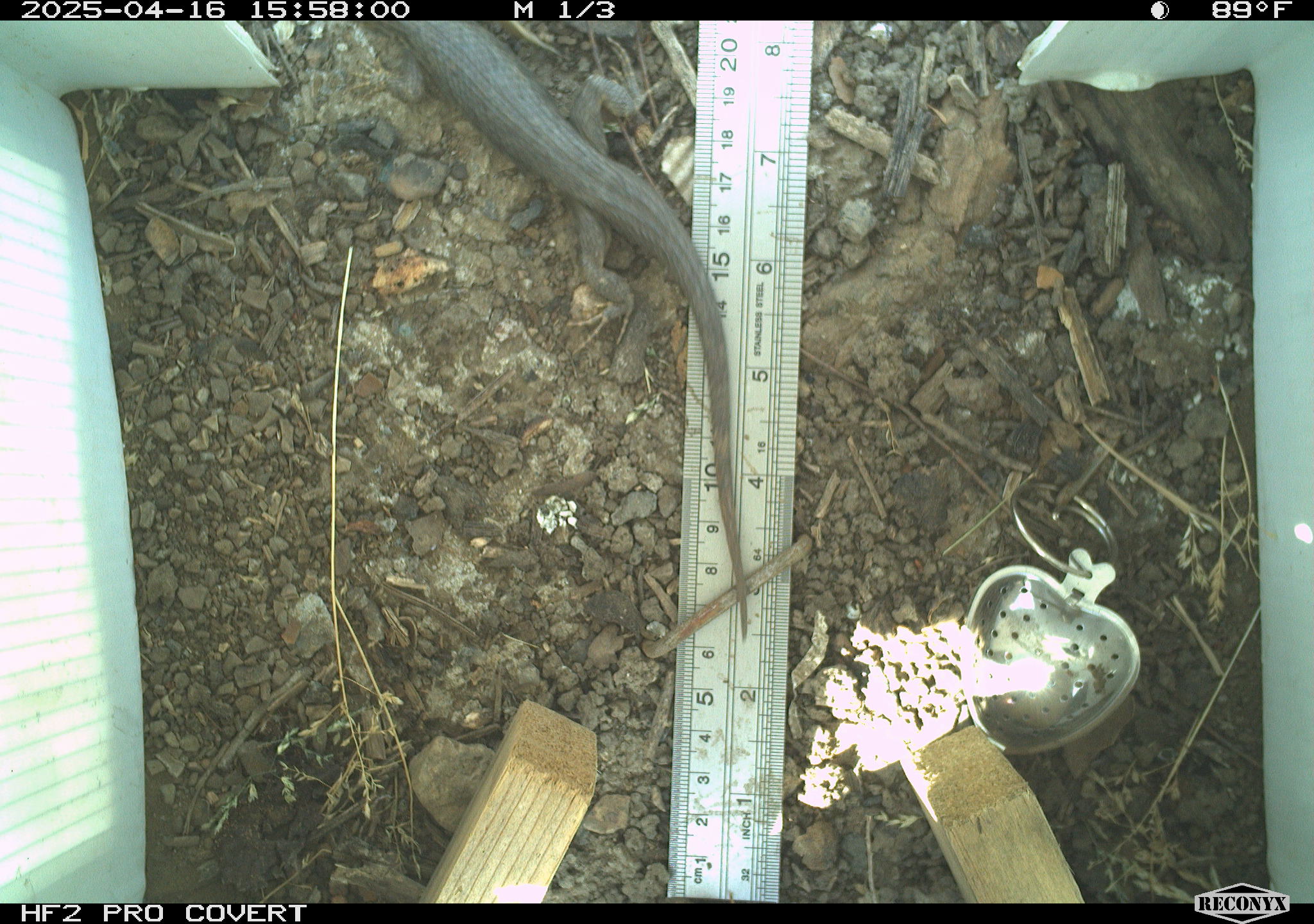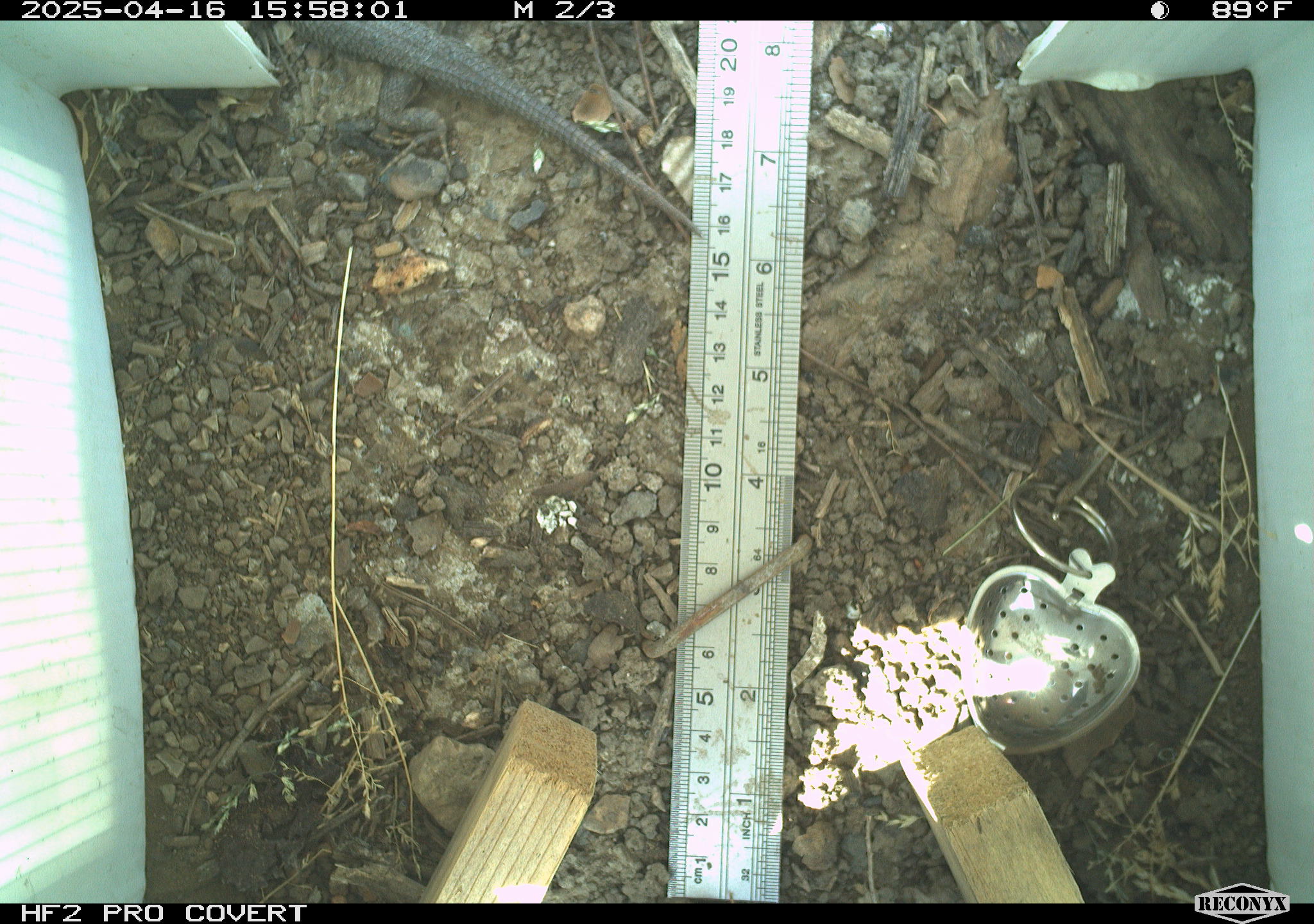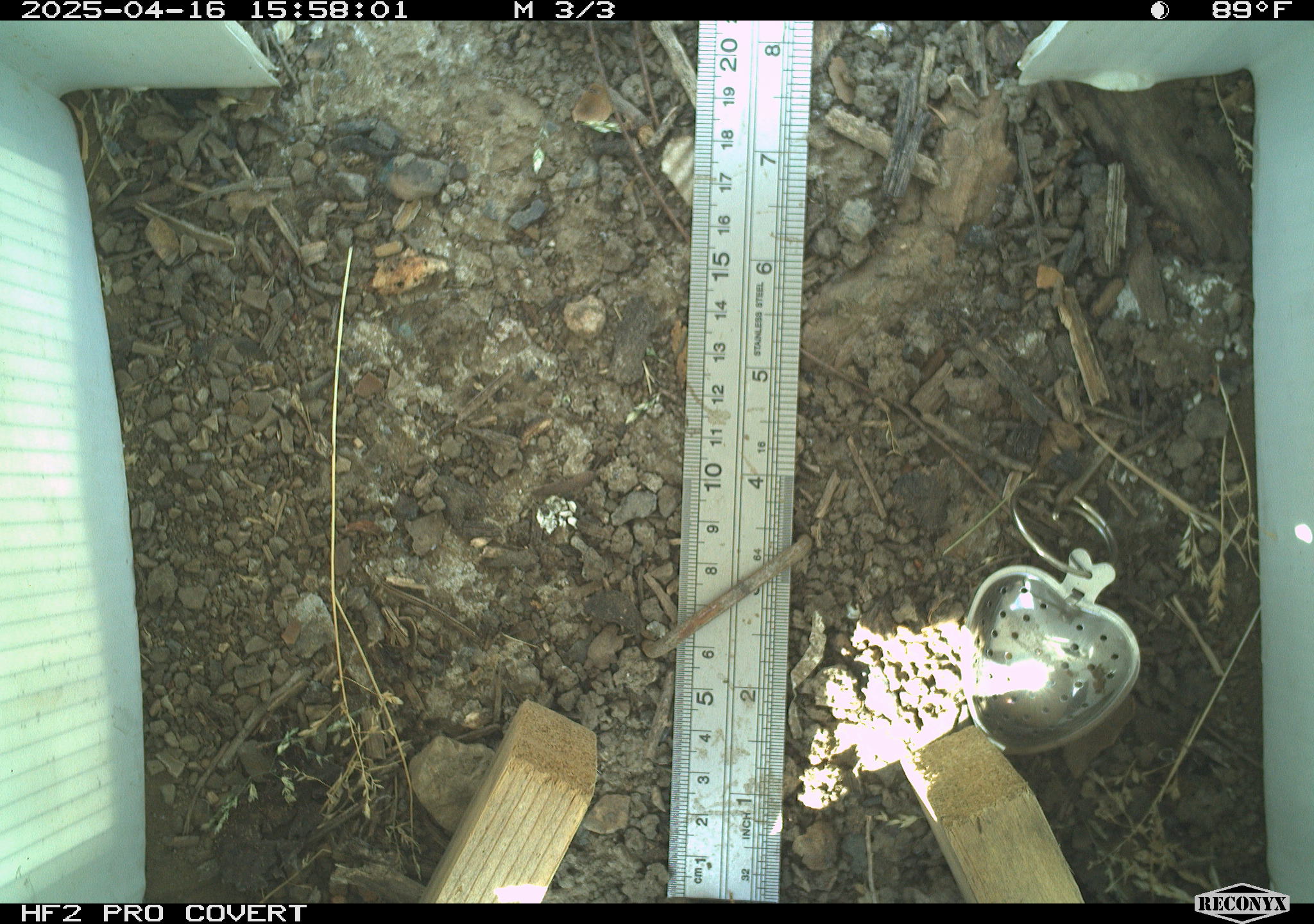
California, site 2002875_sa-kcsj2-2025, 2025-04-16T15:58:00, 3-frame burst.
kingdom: Animalia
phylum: Chordata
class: Reptilia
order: Squamata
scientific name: Squamata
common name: lizards and snakes